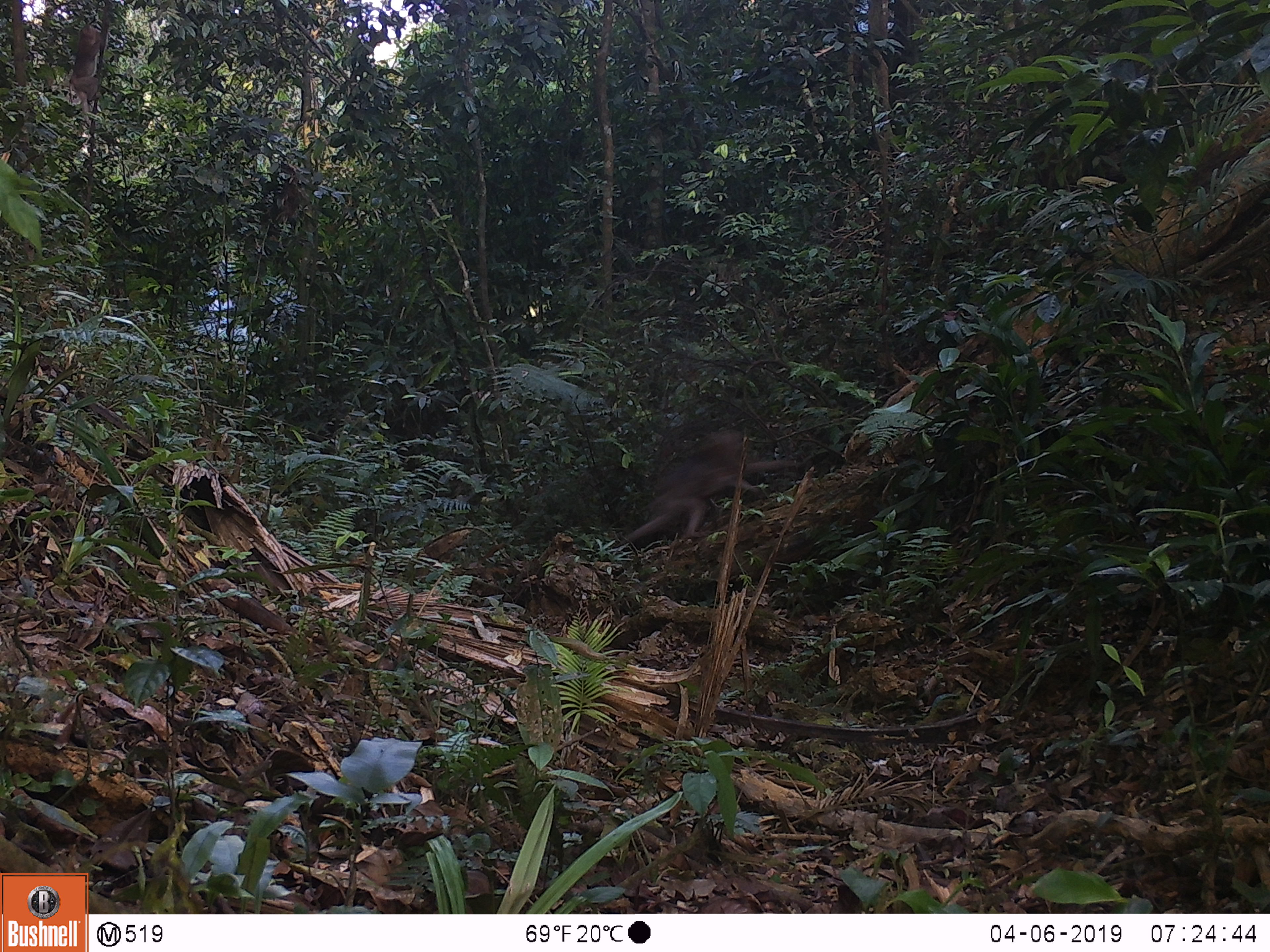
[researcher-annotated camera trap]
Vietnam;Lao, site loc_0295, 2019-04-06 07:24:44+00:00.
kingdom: Animalia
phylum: Chordata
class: Mammalia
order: Primates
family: Cercopithecidae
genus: Macaca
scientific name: Macaca nemestrina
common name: pig-tailed macaque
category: pig tailed macaque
Pig tailed macaque (pig-tailed macaque) (Macaca nemestrina). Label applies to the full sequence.